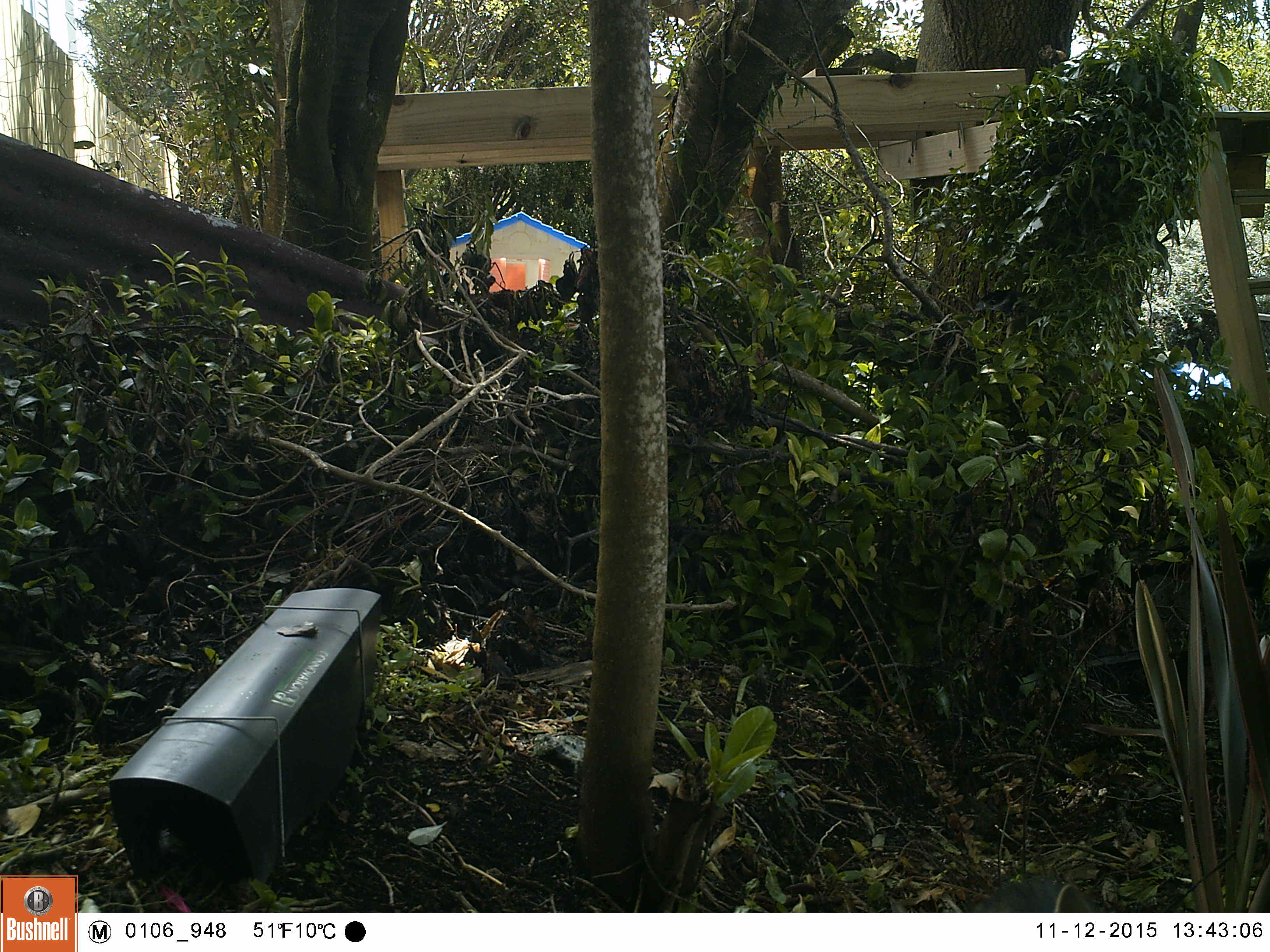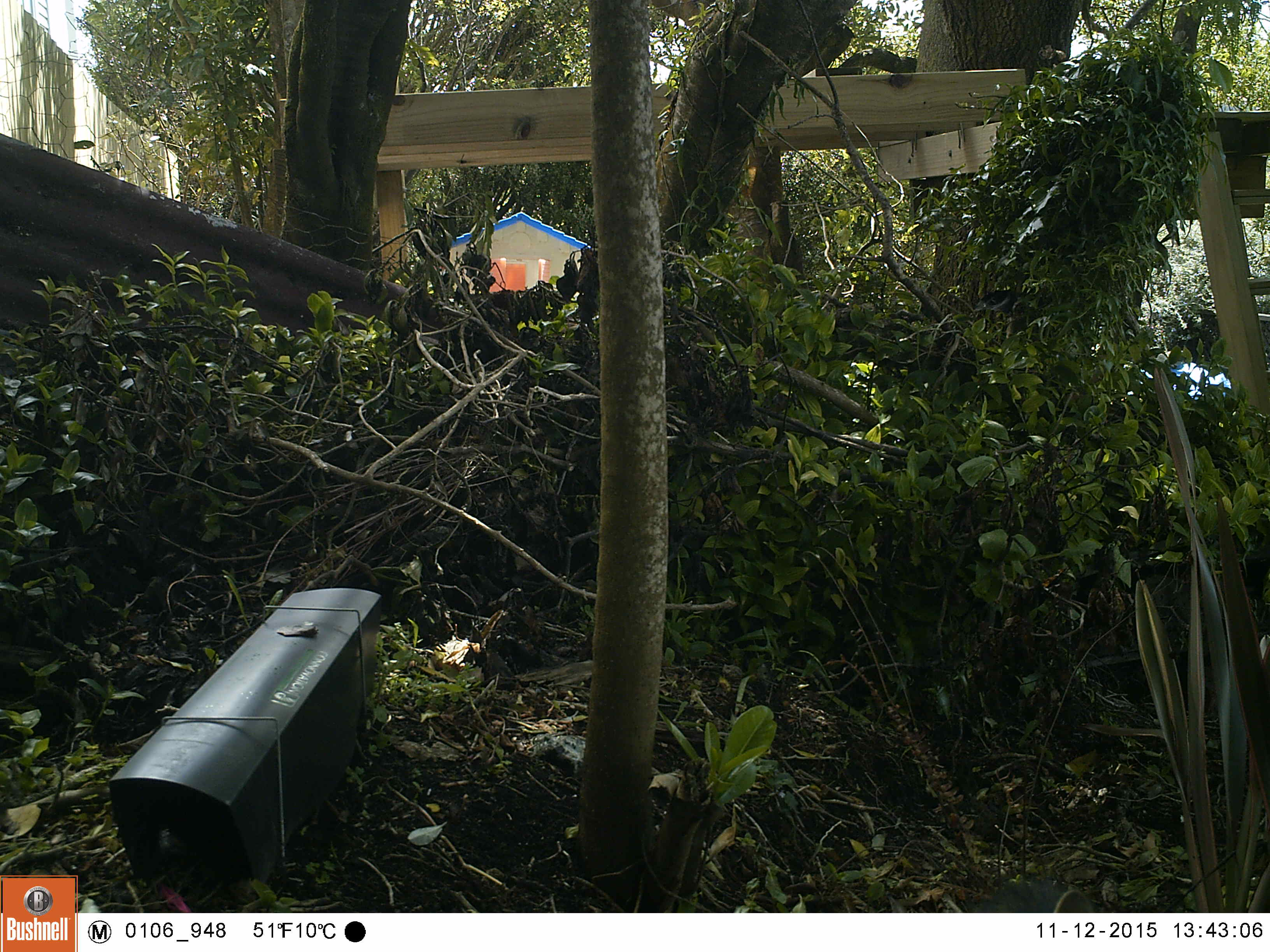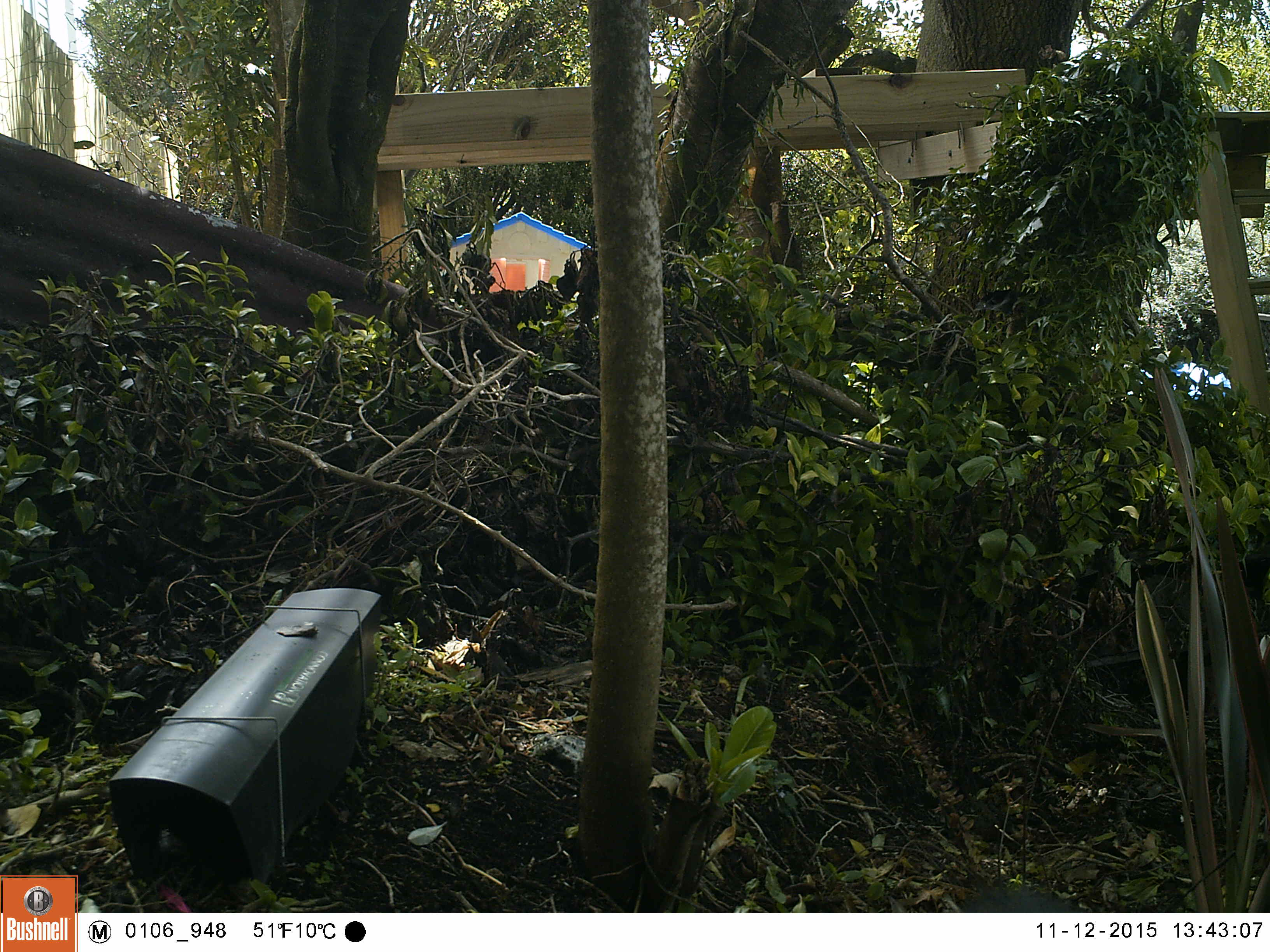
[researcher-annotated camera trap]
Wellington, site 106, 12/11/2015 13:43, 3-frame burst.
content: unidentified animal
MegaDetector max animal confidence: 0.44